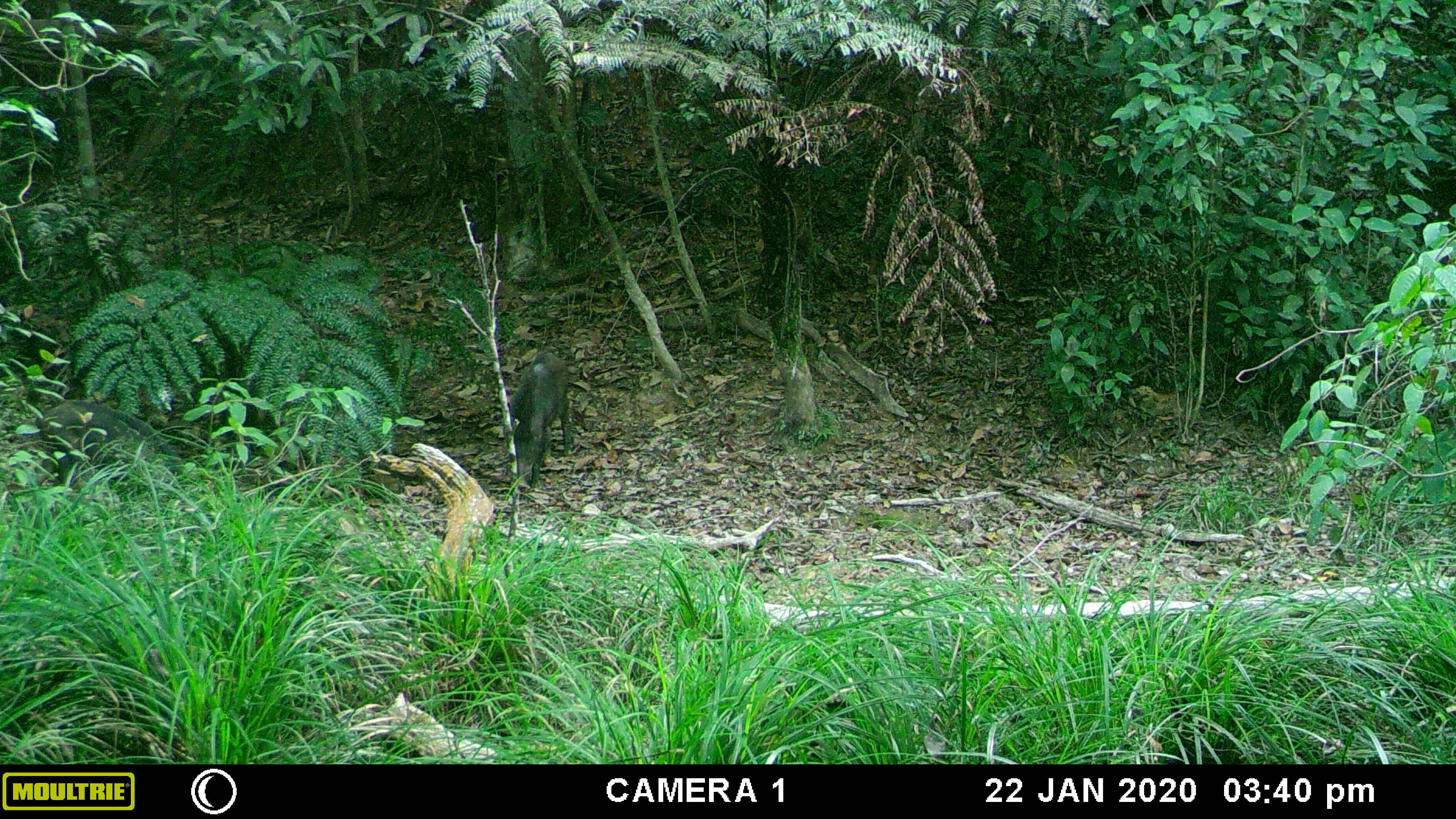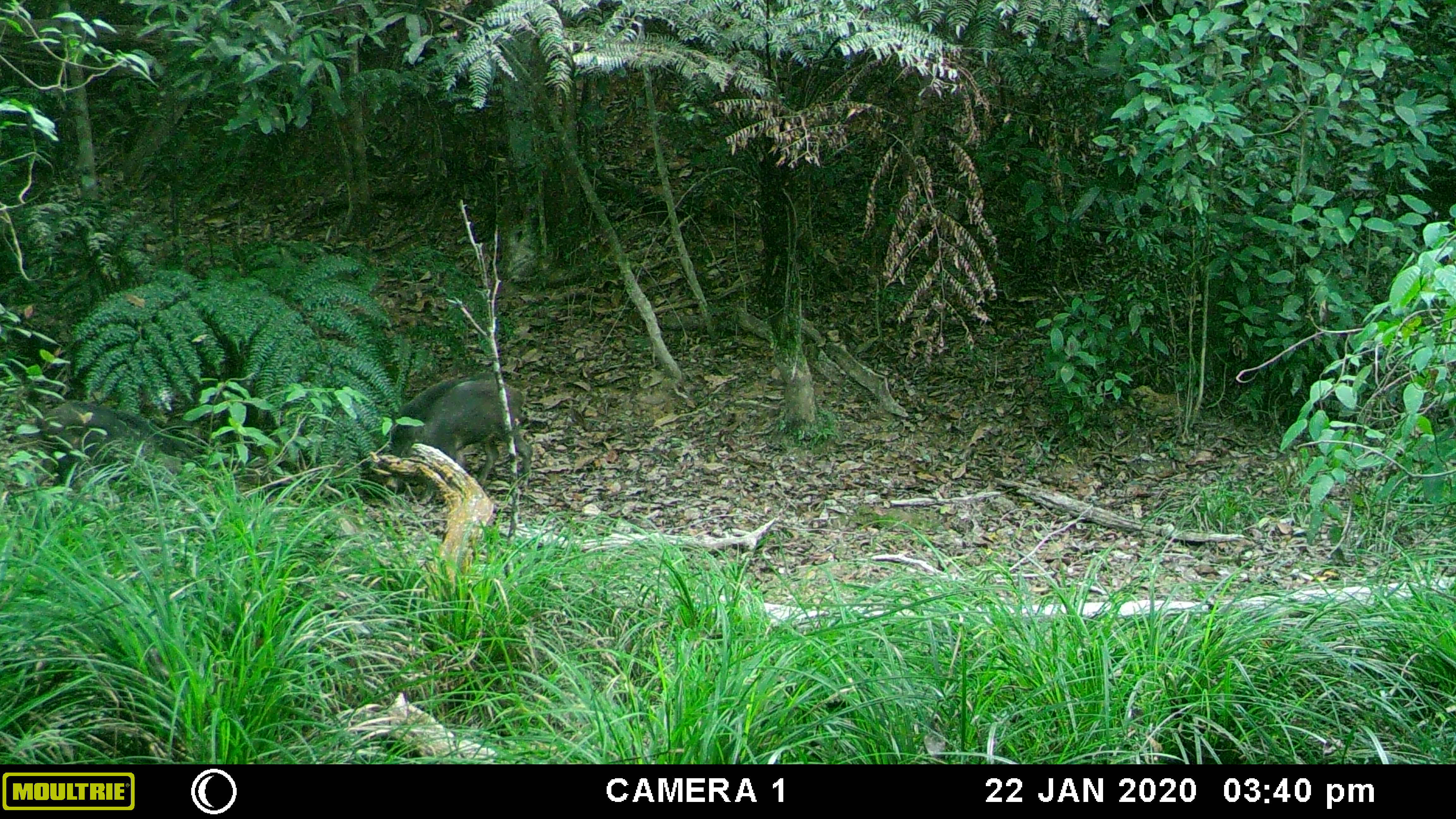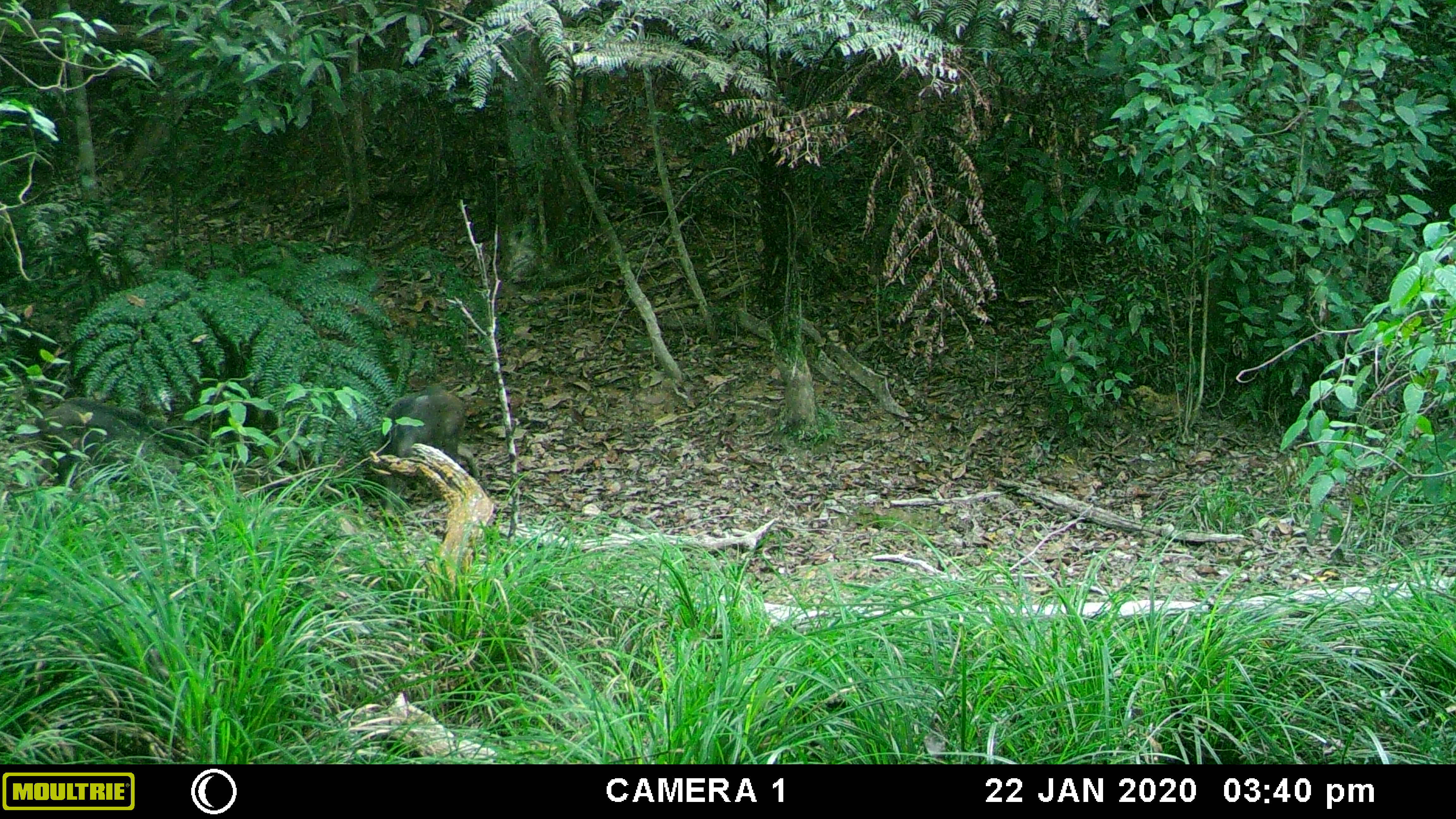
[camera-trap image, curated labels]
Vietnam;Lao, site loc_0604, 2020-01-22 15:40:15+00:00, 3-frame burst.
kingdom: Animalia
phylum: Chordata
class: Mammalia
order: Artiodactyla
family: Suidae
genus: Sus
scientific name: Sus scrofa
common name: eurasian wild pig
Eurasian wild pig (Sus scrofa). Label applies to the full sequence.